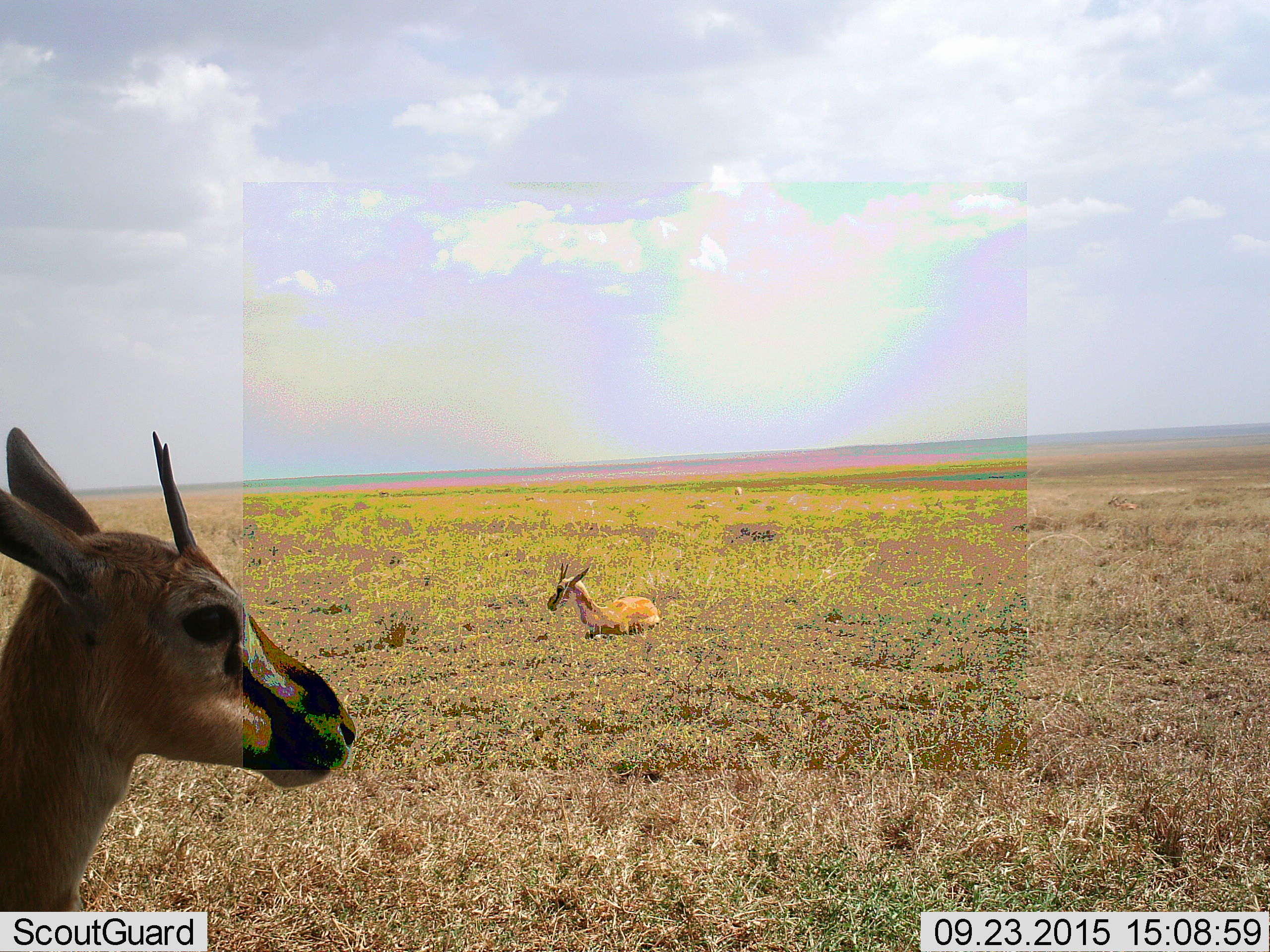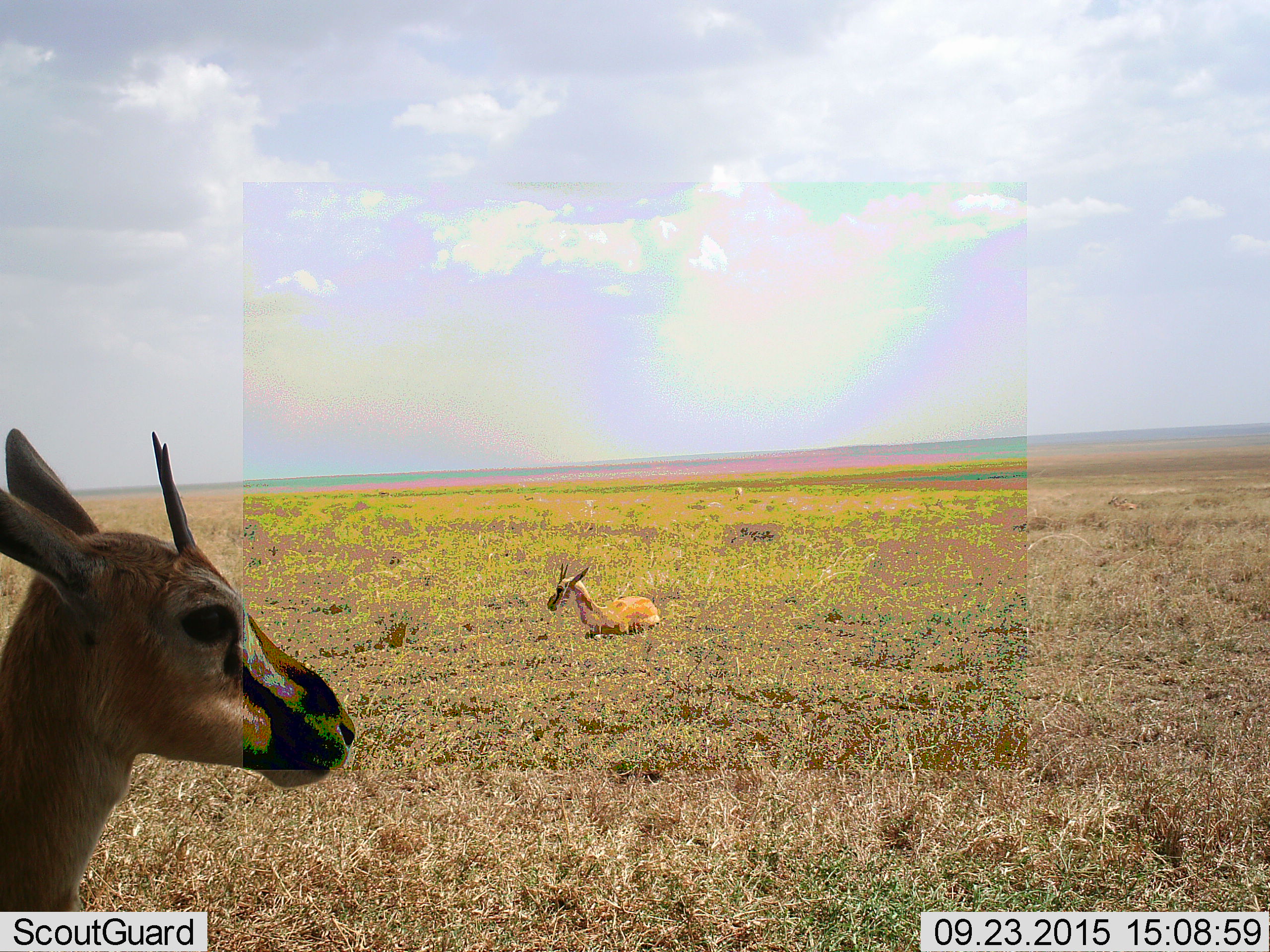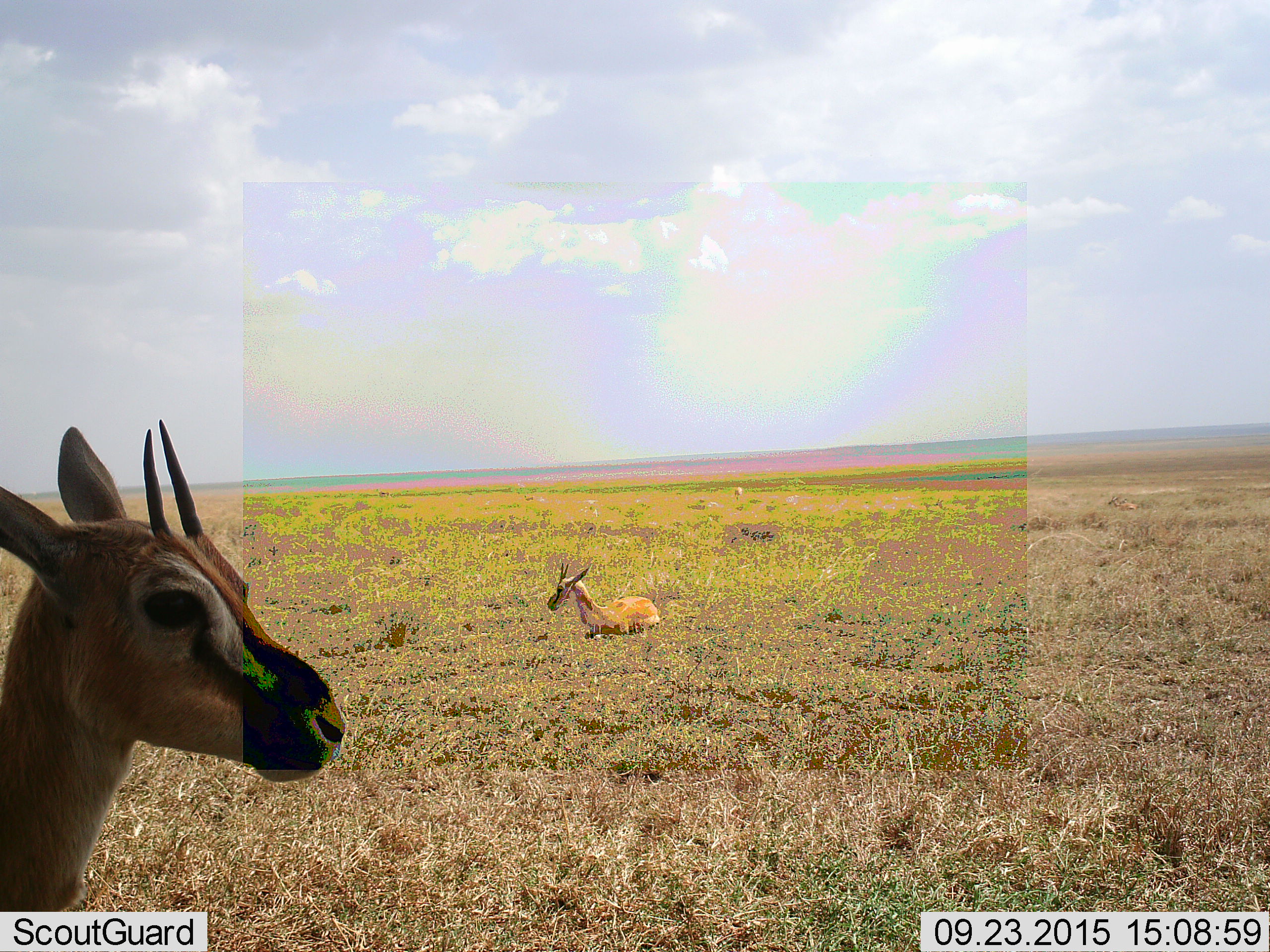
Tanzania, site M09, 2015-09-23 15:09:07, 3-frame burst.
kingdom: Animalia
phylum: Chordata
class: Mammalia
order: Artiodactyla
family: Bovidae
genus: Eudorcas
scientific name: Eudorcas thomsonii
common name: thomson's gazelle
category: gazellethomsons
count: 2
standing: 83%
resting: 67%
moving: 0%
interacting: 0%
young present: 0%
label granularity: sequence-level